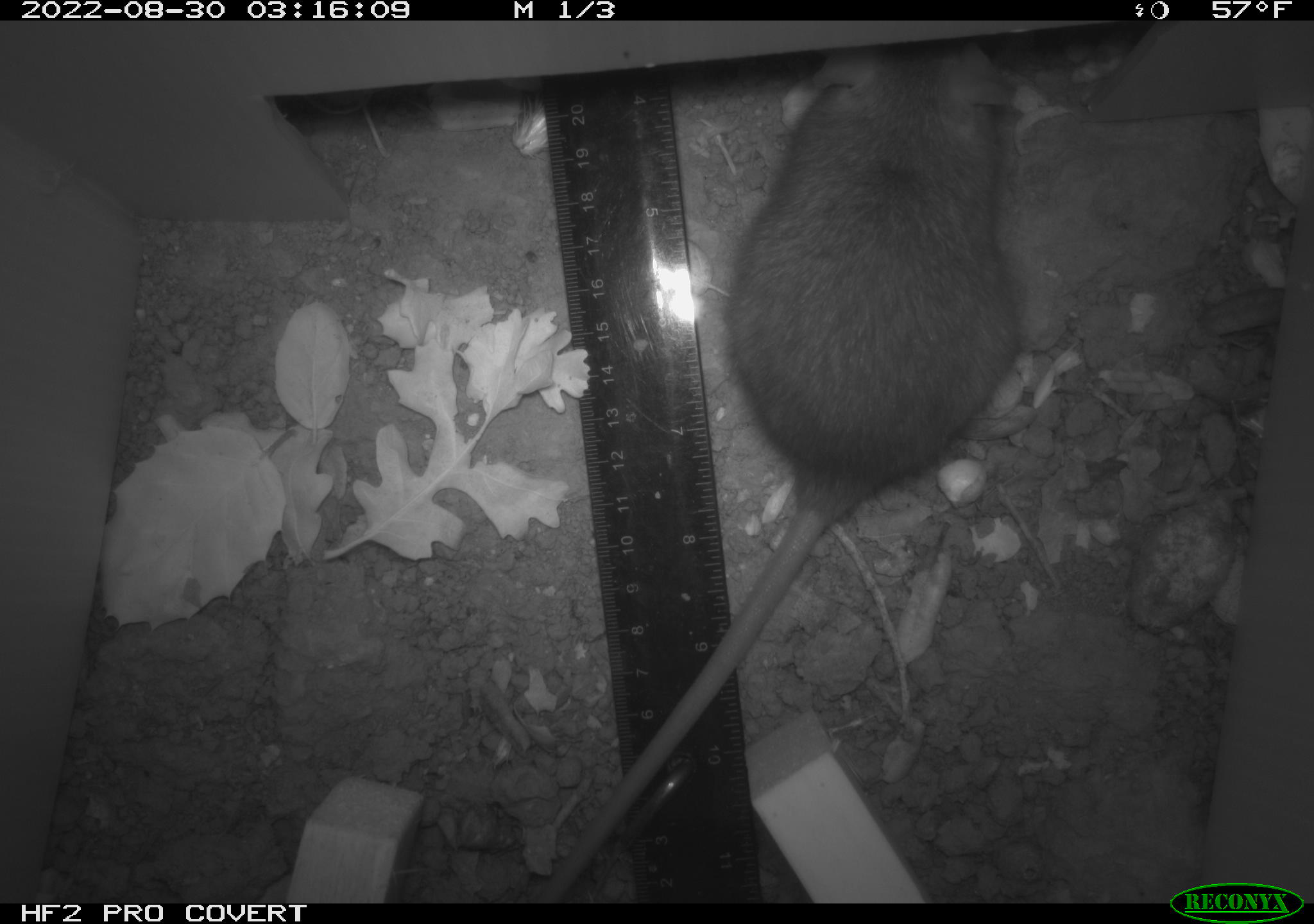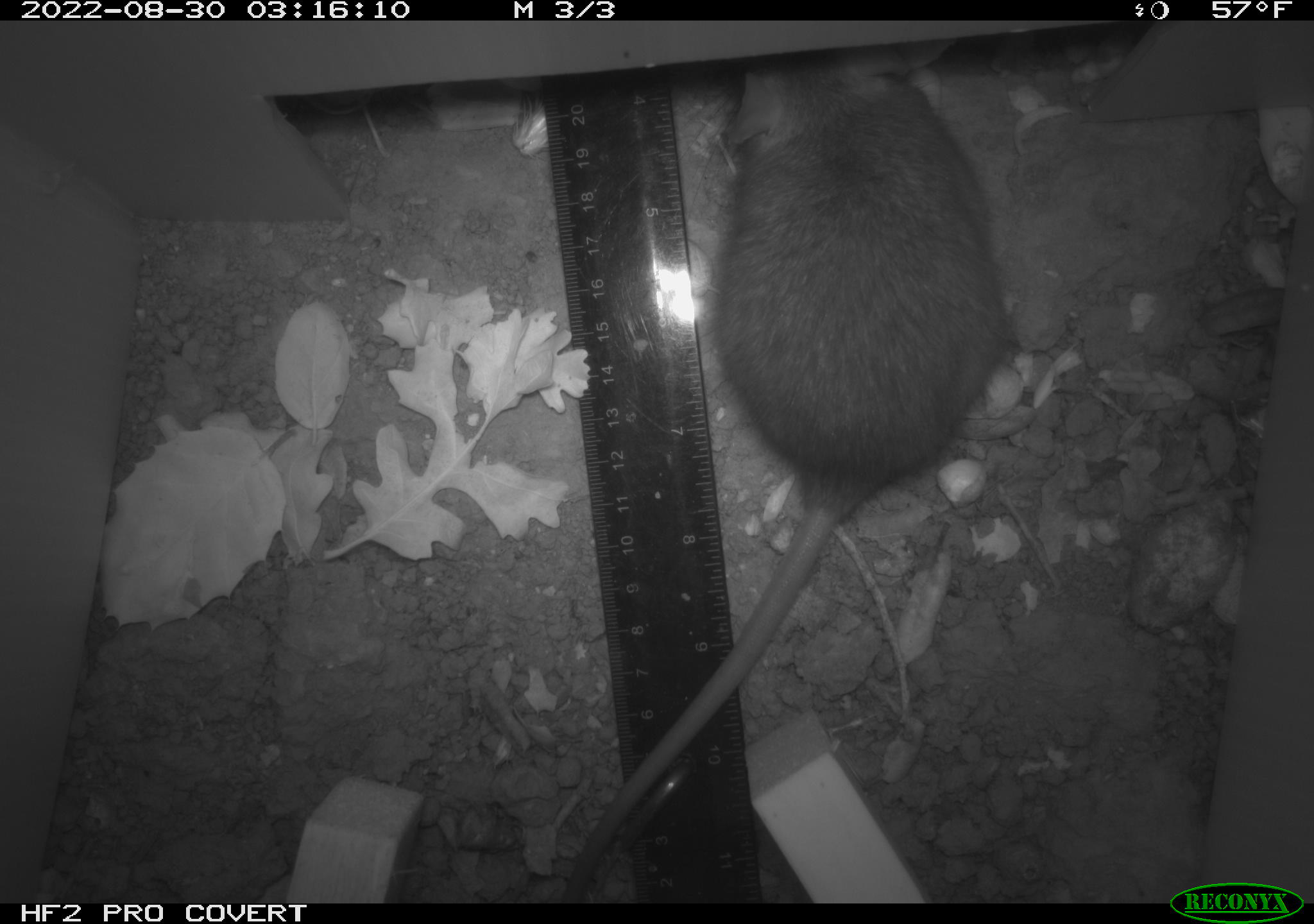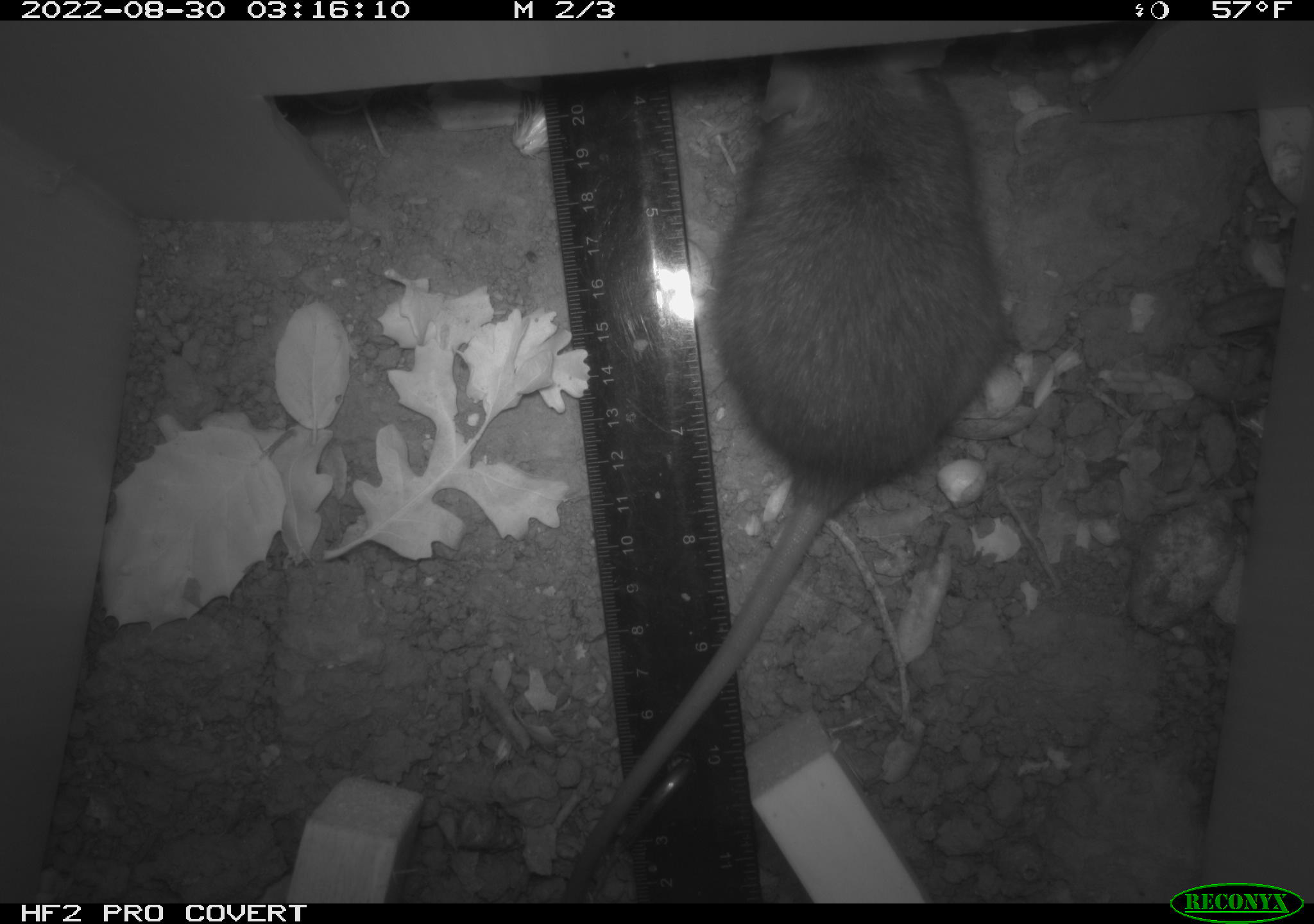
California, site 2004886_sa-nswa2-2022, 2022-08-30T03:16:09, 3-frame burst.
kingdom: Animalia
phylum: Chordata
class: Mammalia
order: Rodentia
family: Muridae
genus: Rattus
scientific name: Rattus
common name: rat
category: rattus species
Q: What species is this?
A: Rattus species (rat) (Rattus).